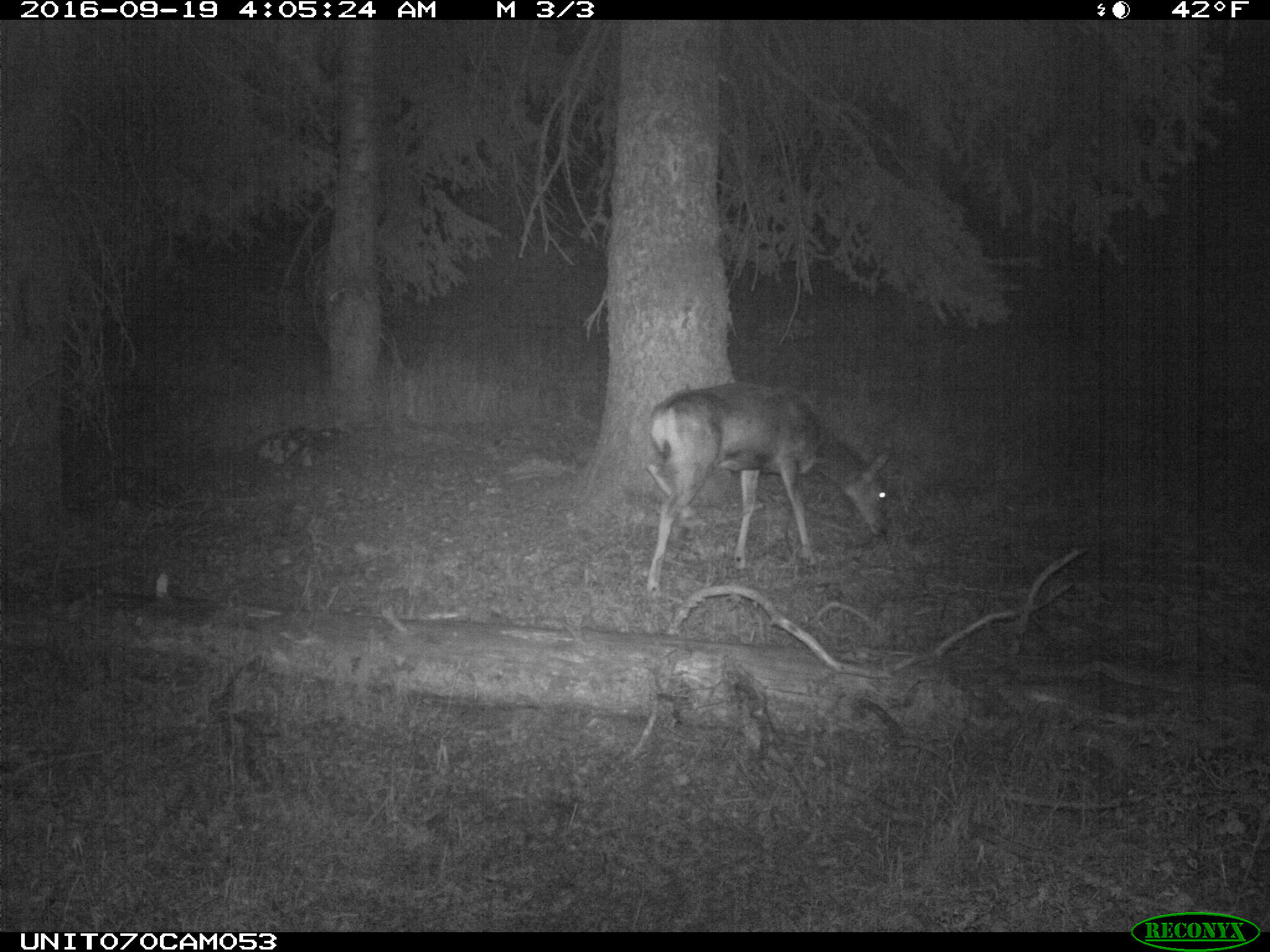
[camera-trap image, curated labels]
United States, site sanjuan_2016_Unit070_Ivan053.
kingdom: Animalia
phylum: Chordata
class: Mammalia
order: Artiodactyla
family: Cervidae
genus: Odocoileus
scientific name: Odocoileus hemionus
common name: mule deer